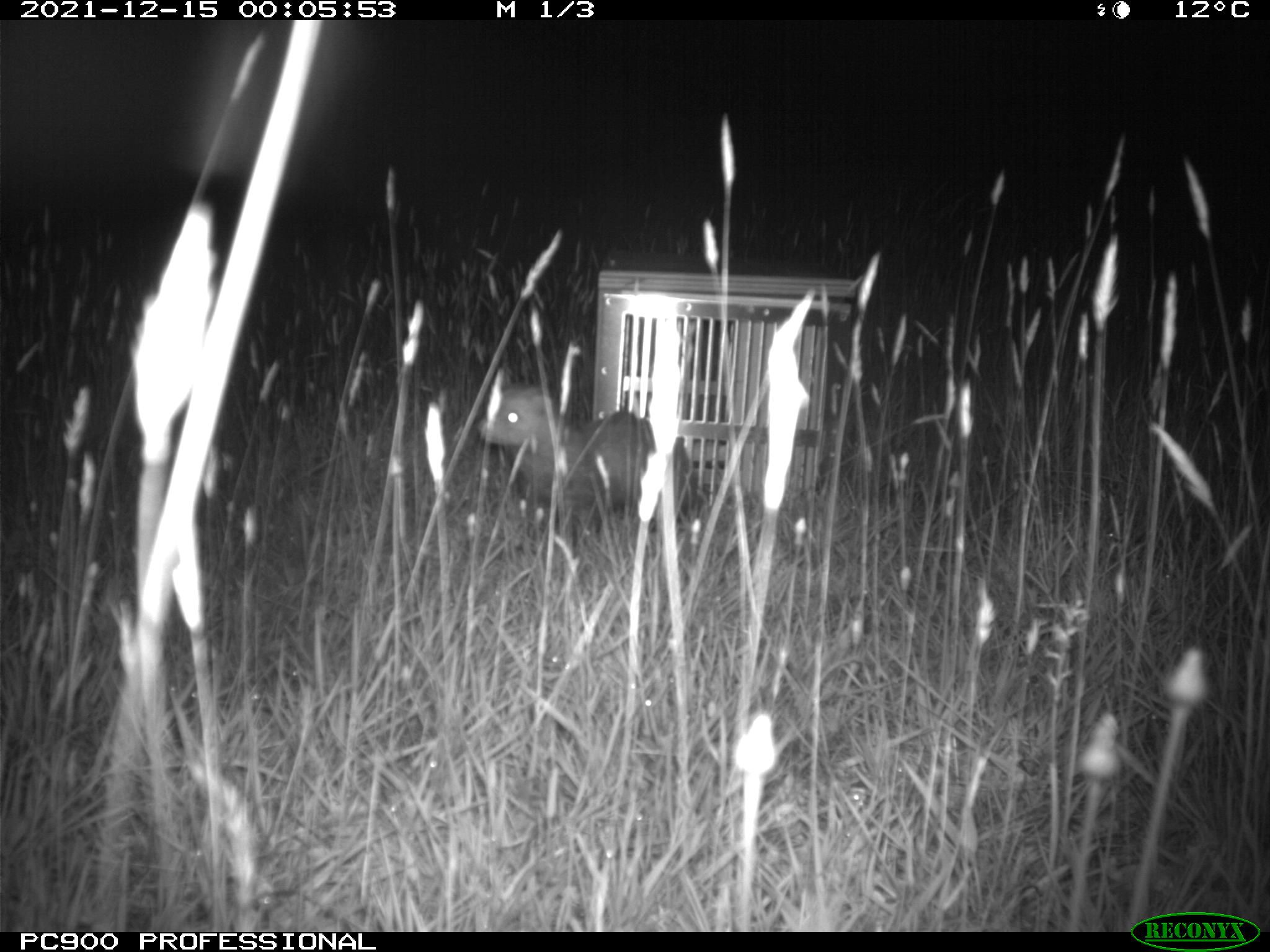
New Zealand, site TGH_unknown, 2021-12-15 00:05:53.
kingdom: Animalia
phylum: Chordata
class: Mammalia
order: Carnivora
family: Mustelidae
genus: Mustela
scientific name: Mustela furo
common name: ferret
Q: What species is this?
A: Ferret (Mustela furo).